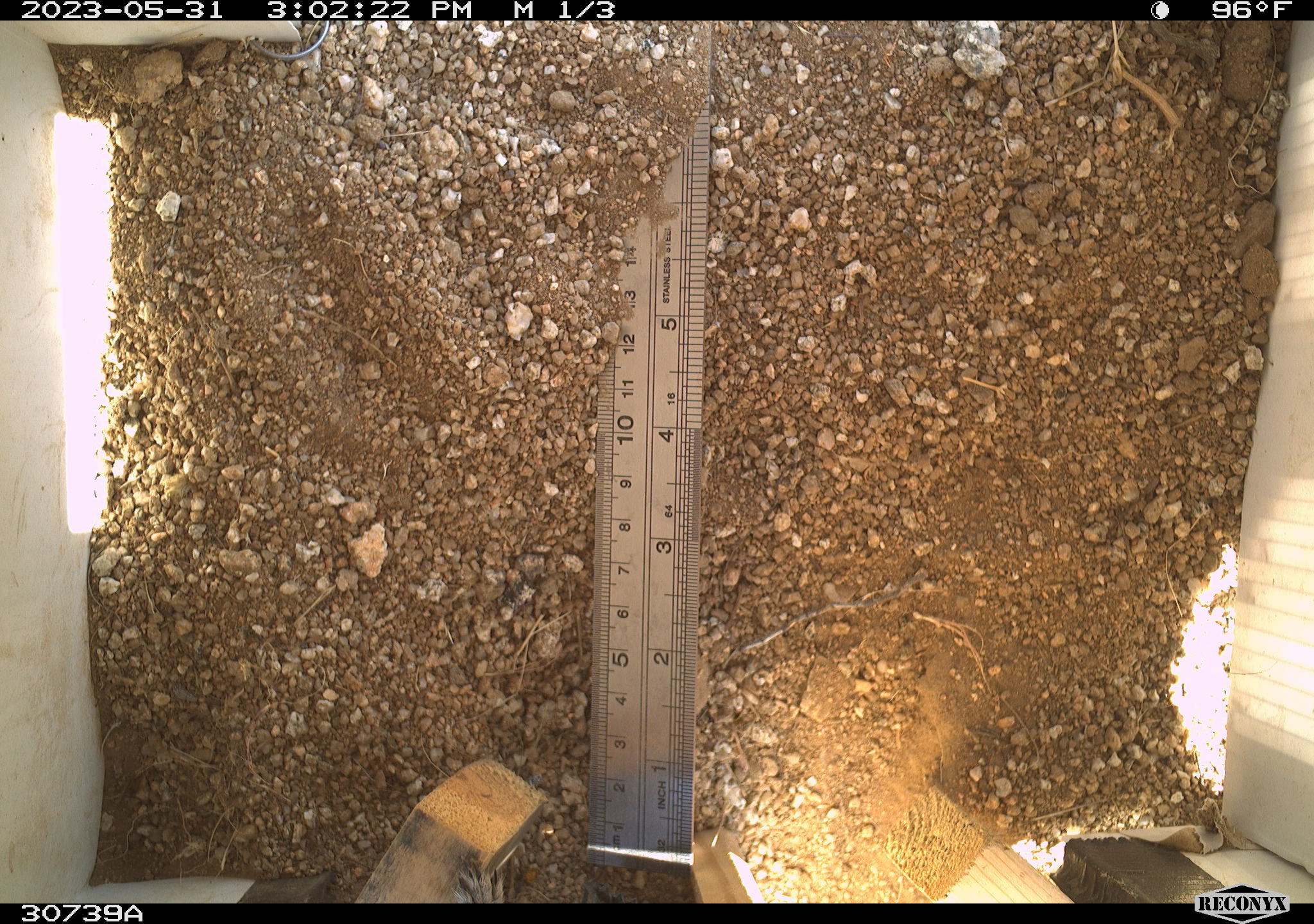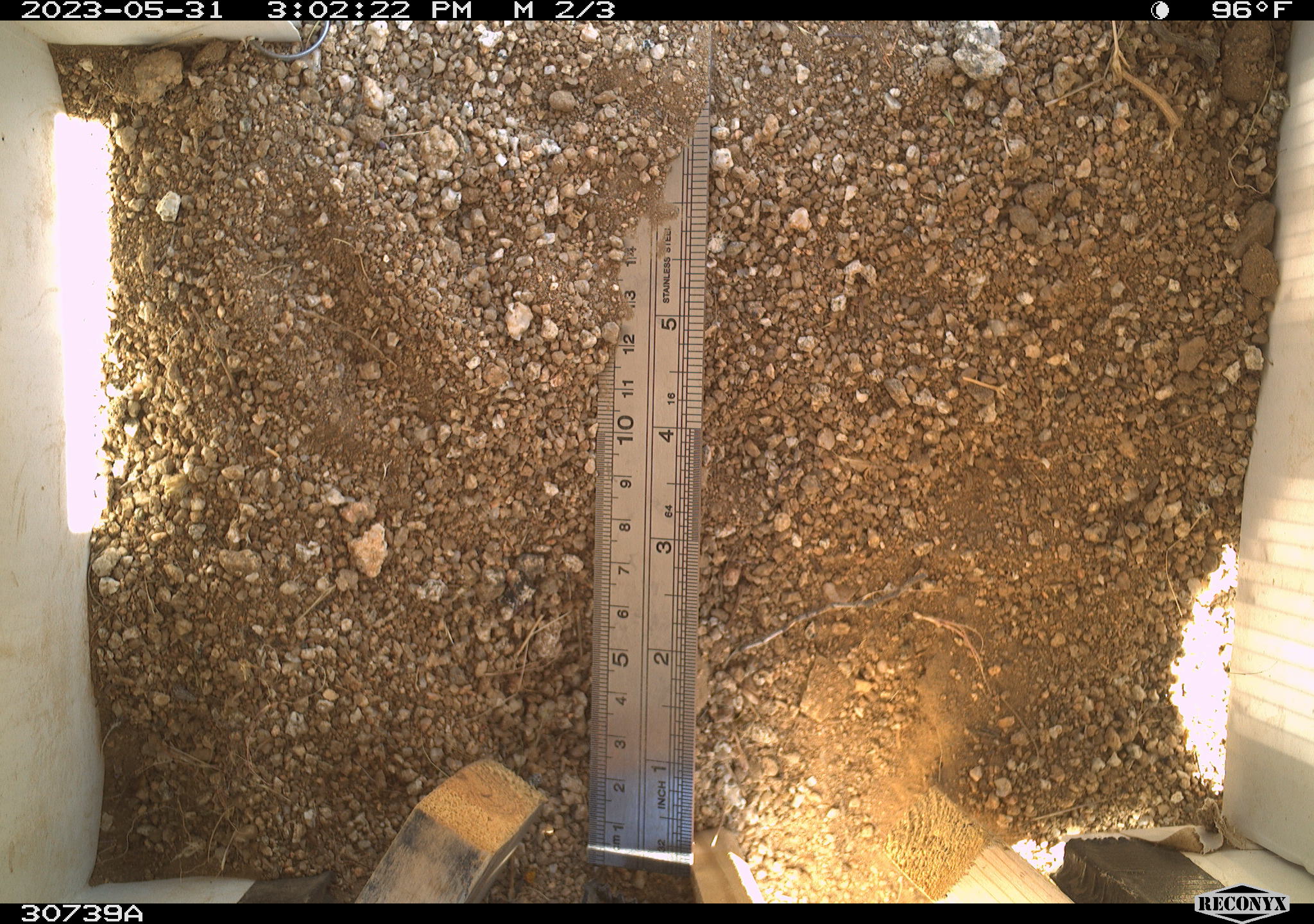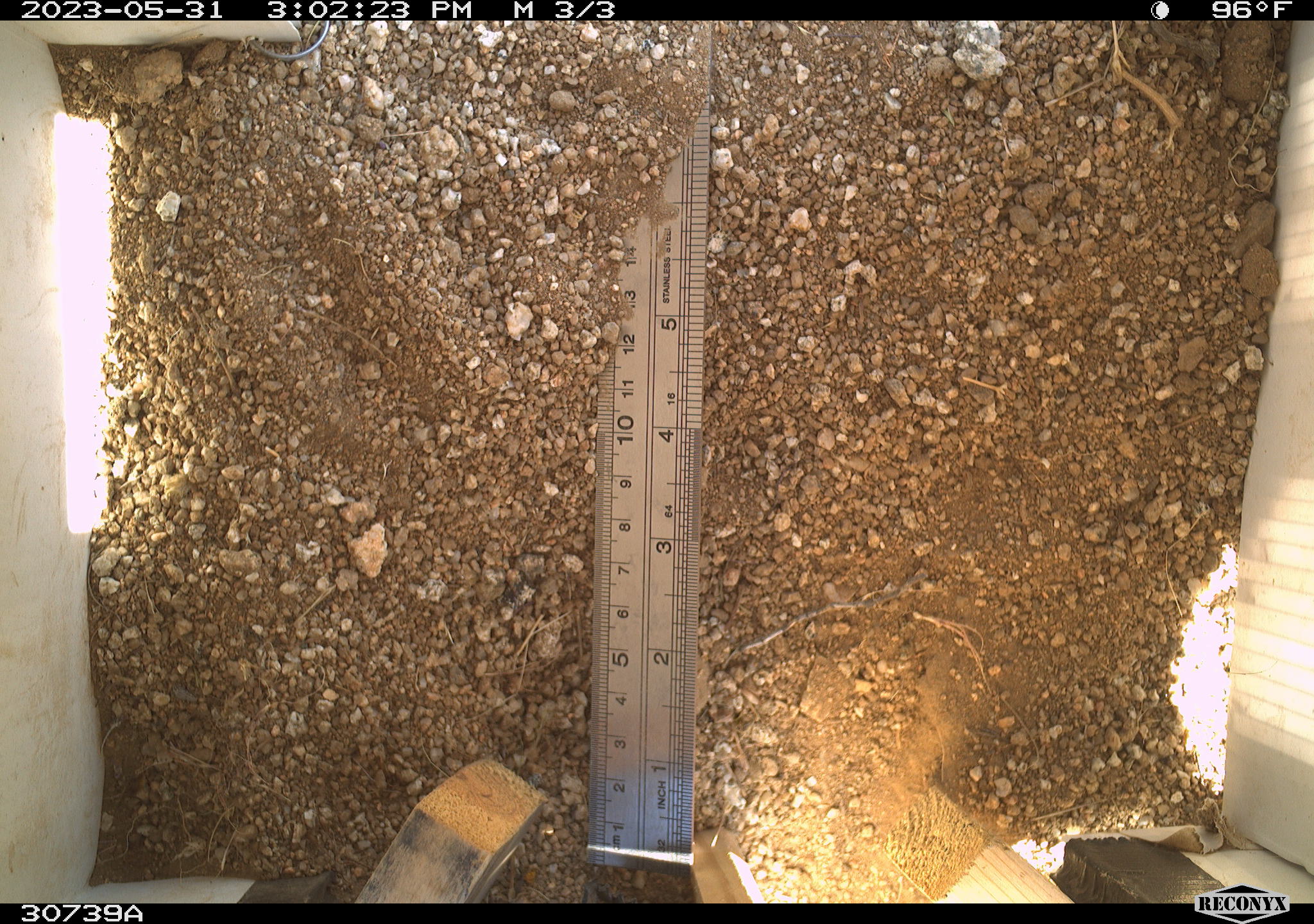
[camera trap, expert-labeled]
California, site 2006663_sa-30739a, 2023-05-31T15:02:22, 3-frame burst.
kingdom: Animalia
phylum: Chordata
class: Mammalia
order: Rodentia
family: Sciuridae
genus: Ammospermophilus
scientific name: Ammospermophilus leucurus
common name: white-tailed antelope squirrel